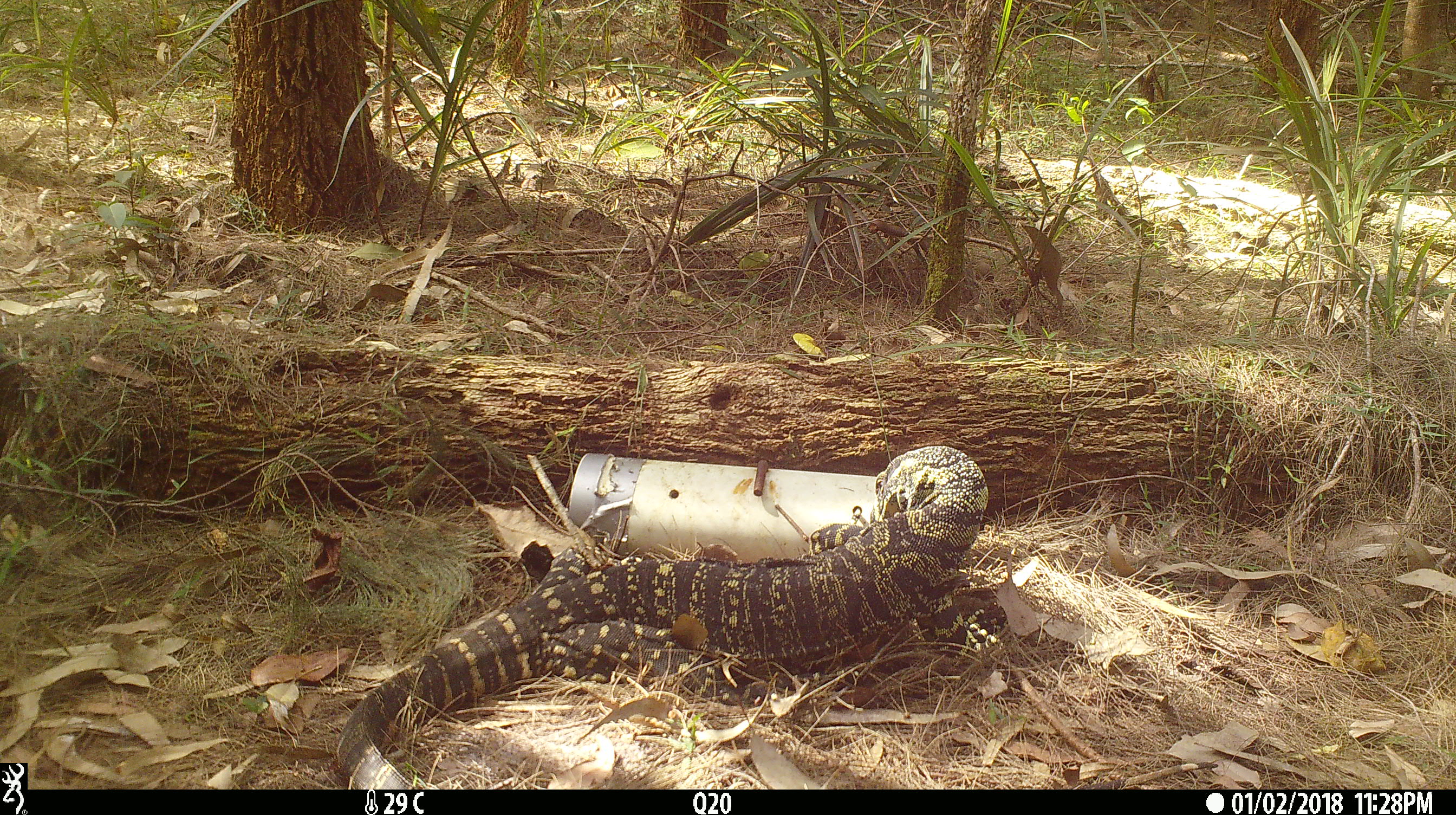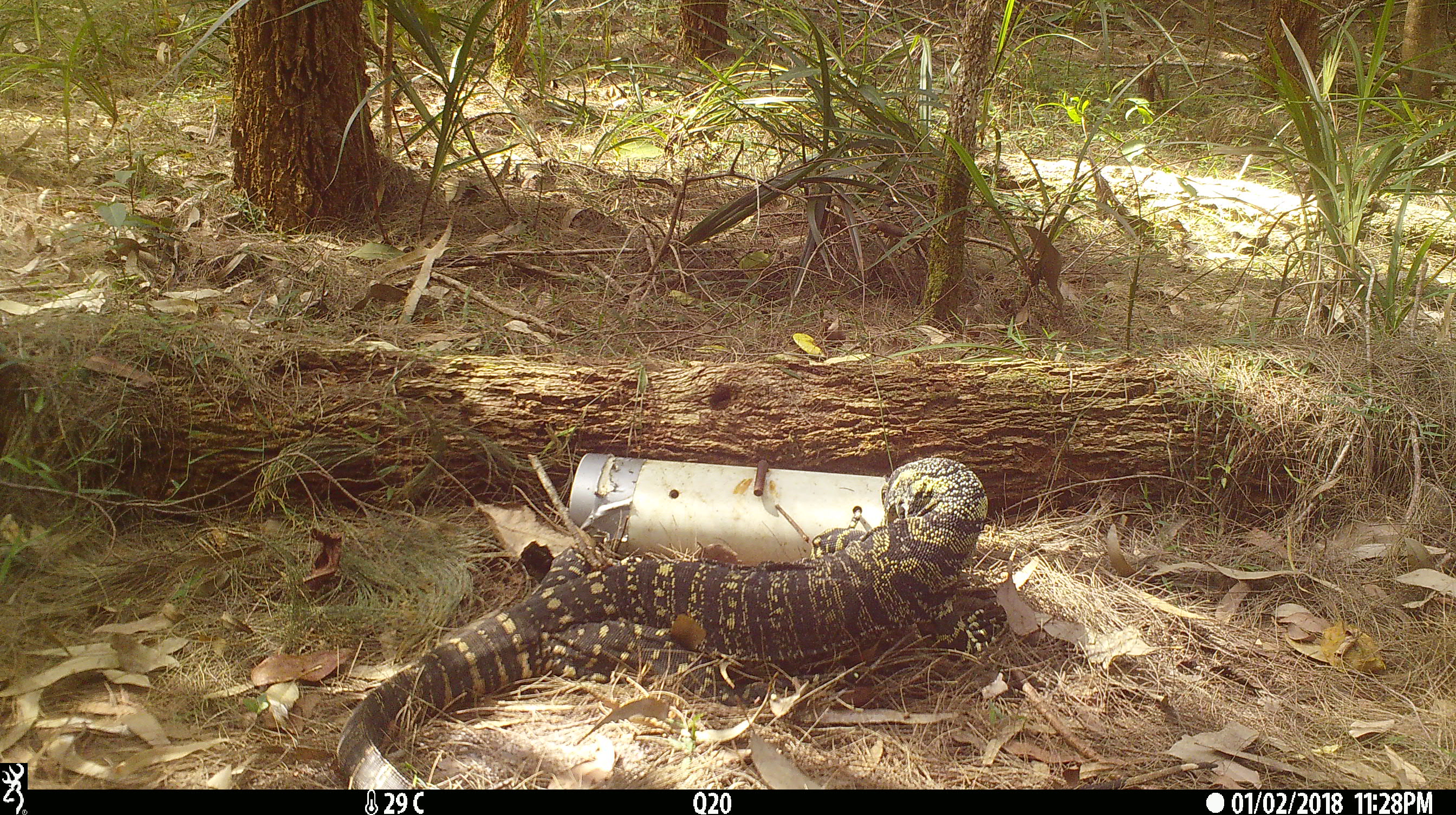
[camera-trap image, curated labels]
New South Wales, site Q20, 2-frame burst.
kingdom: Animalia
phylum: Chordata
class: Reptilia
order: Squamata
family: Varanidae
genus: Varanus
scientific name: Varanus varius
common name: lace monitor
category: goanna